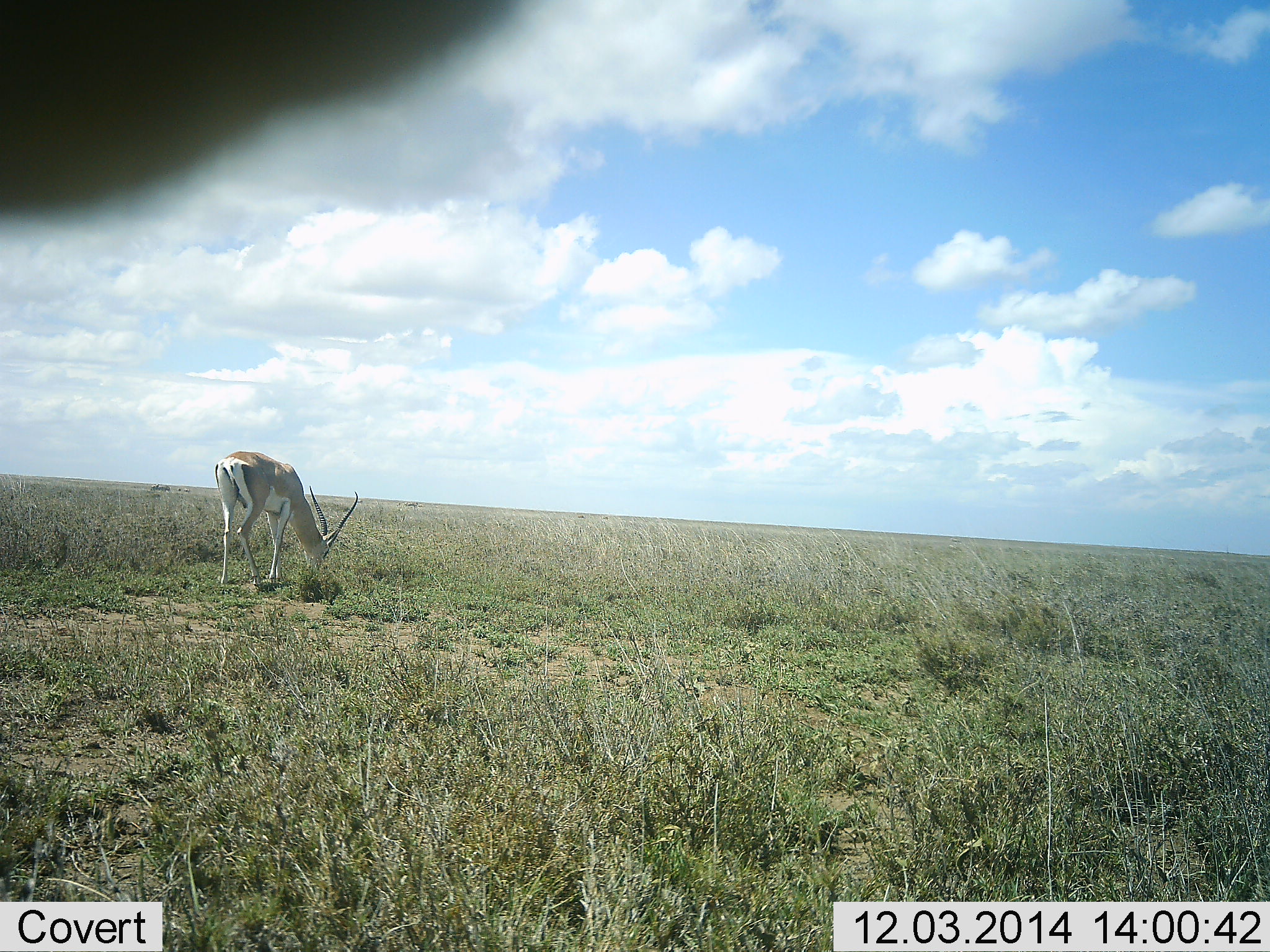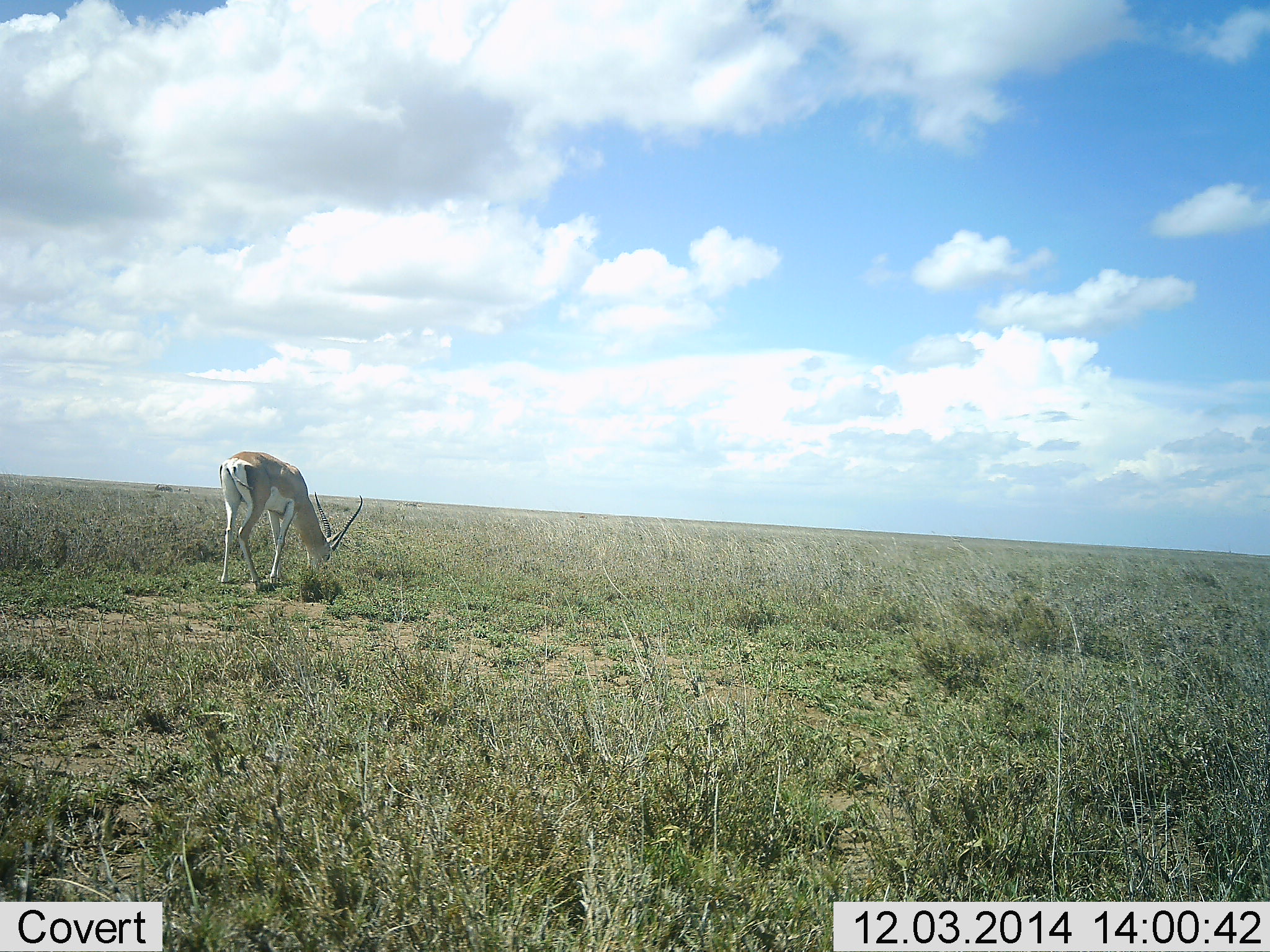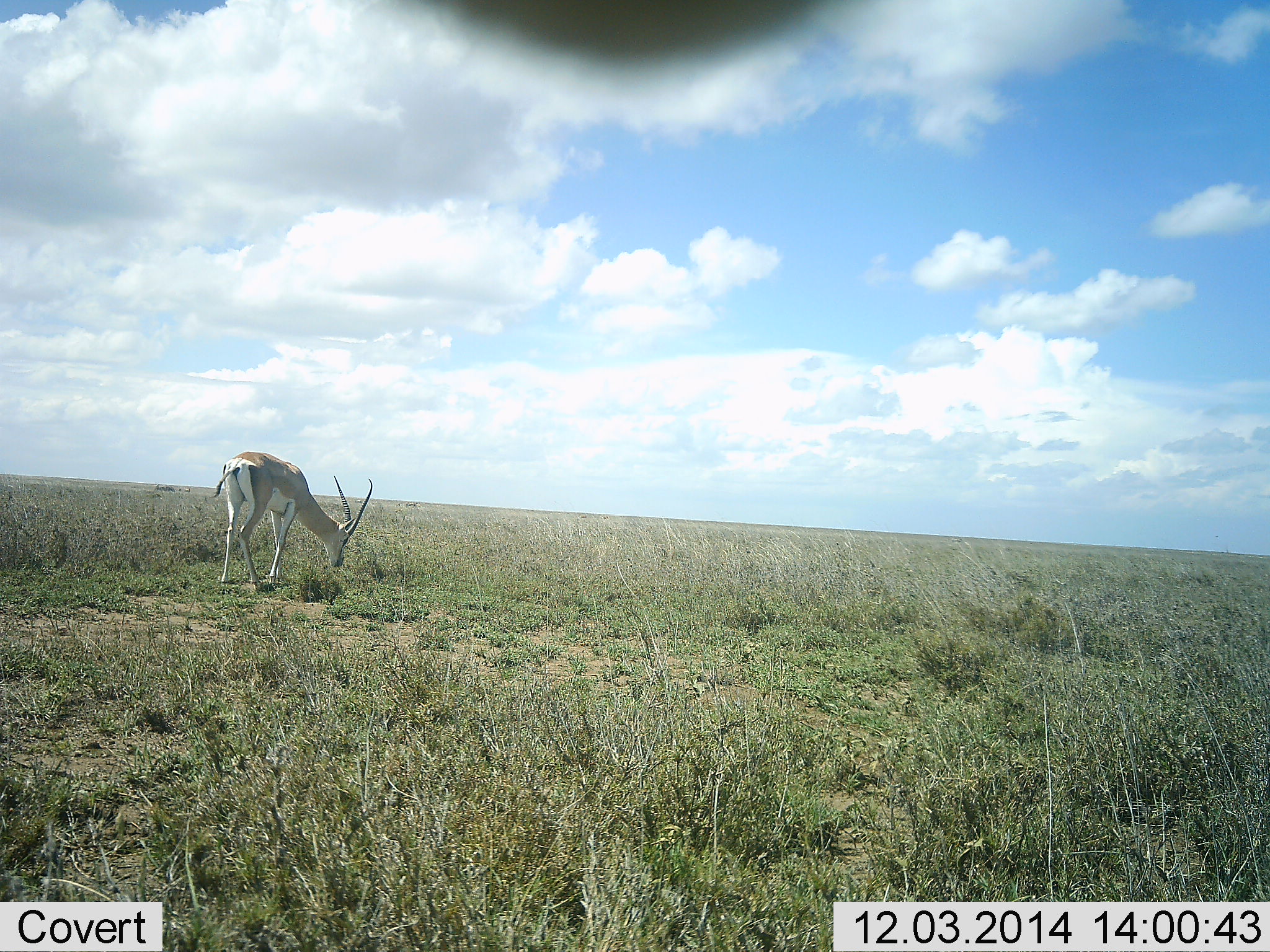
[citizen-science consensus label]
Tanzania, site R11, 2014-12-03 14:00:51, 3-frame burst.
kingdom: Animalia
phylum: Chordata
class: Mammalia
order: Artiodactyla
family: Bovidae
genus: Nanger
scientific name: Nanger granti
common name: grant's gazelle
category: gazellegrants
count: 1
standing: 20%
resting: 0%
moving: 0%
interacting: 0%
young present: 0%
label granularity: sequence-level